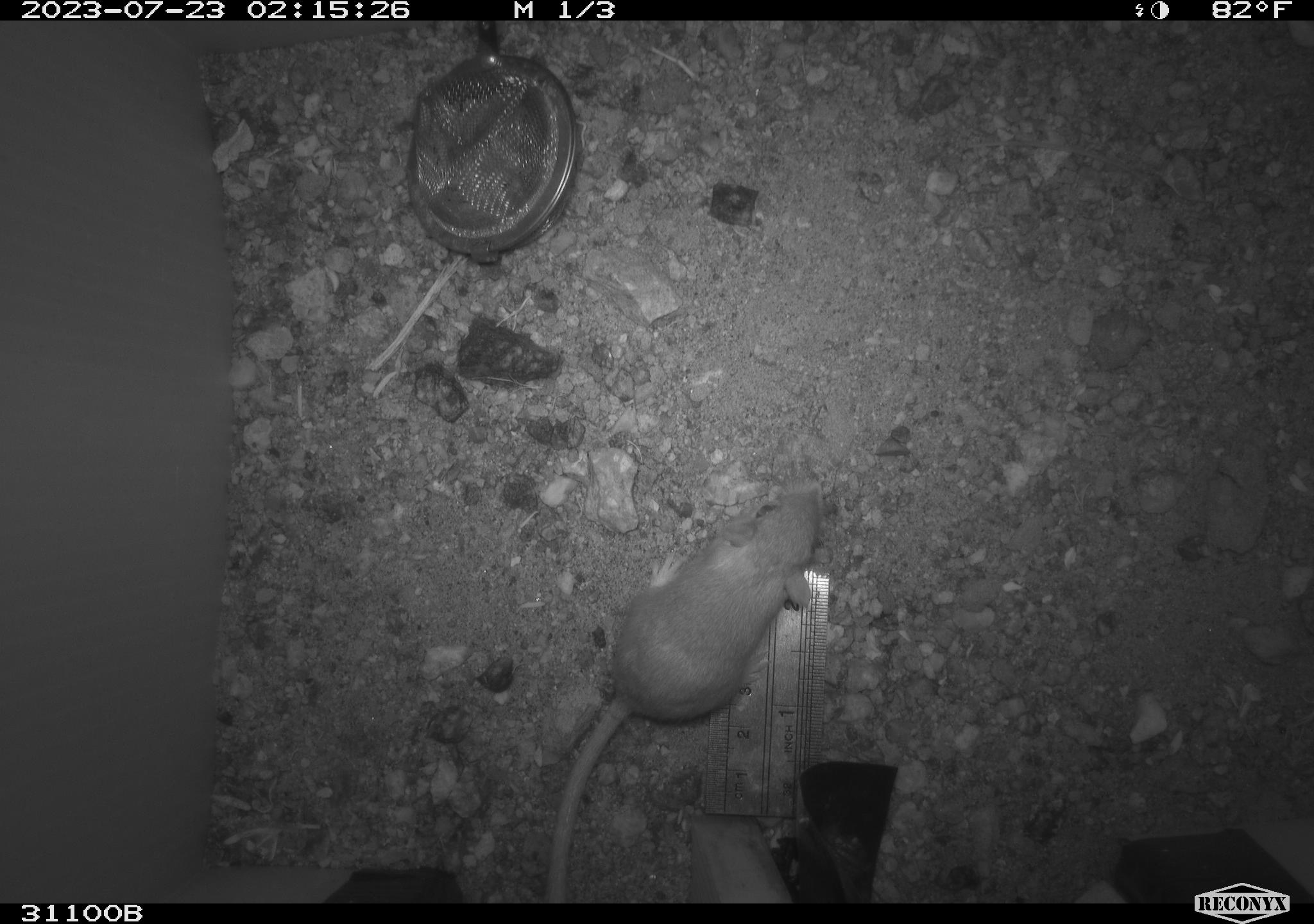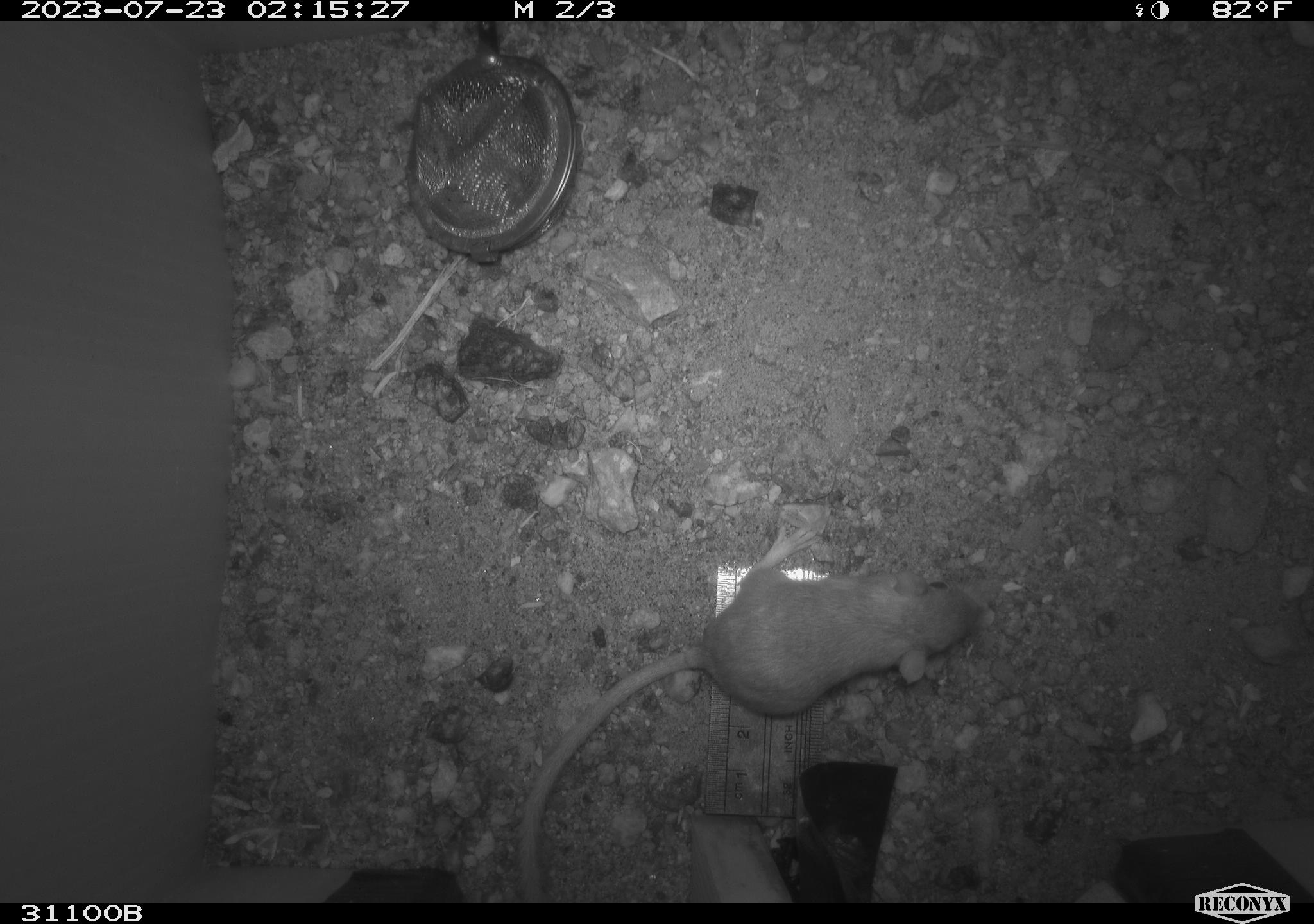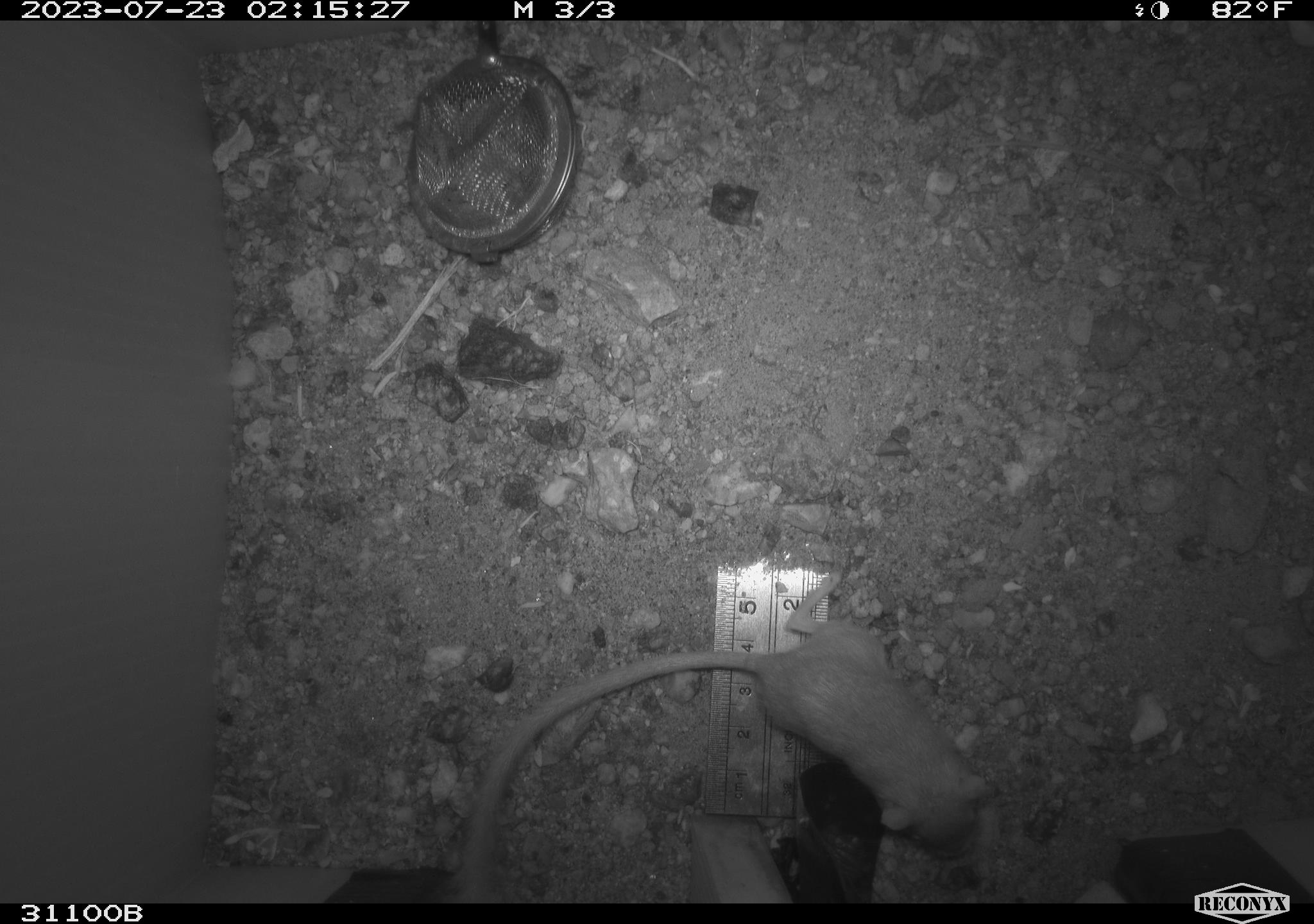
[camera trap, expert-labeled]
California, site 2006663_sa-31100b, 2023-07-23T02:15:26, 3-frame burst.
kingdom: Animalia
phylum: Chordata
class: Mammalia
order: Rodentia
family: Heteromyidae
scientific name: Heteromyidae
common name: kangaroo rats and pocket mice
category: heteromyidae family